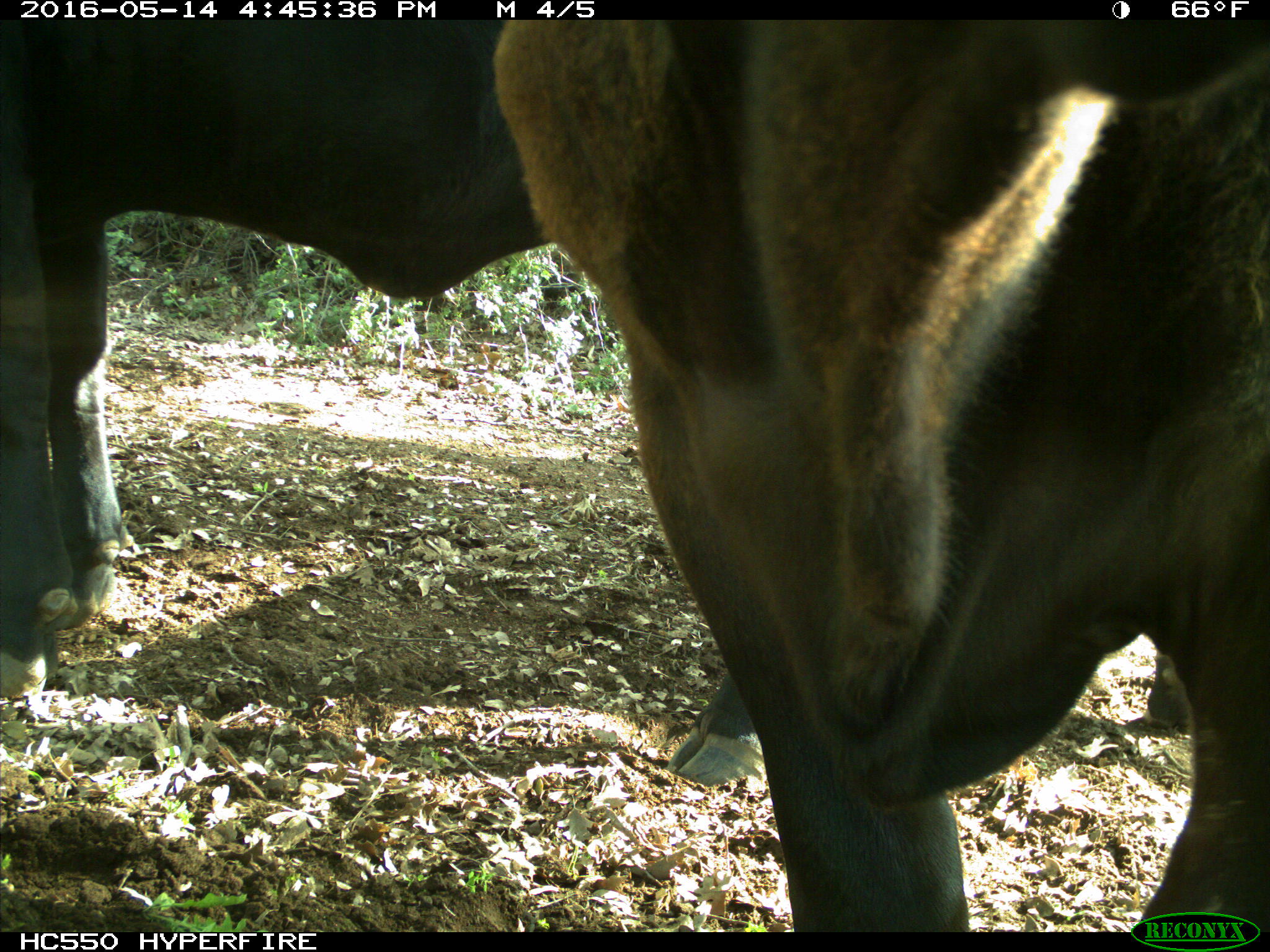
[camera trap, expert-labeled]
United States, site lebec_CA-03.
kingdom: Animalia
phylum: Chordata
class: Mammalia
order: Artiodactyla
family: Bovidae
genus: Bos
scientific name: Bos taurus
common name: domestic cow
Bos taurus (domestic cow).